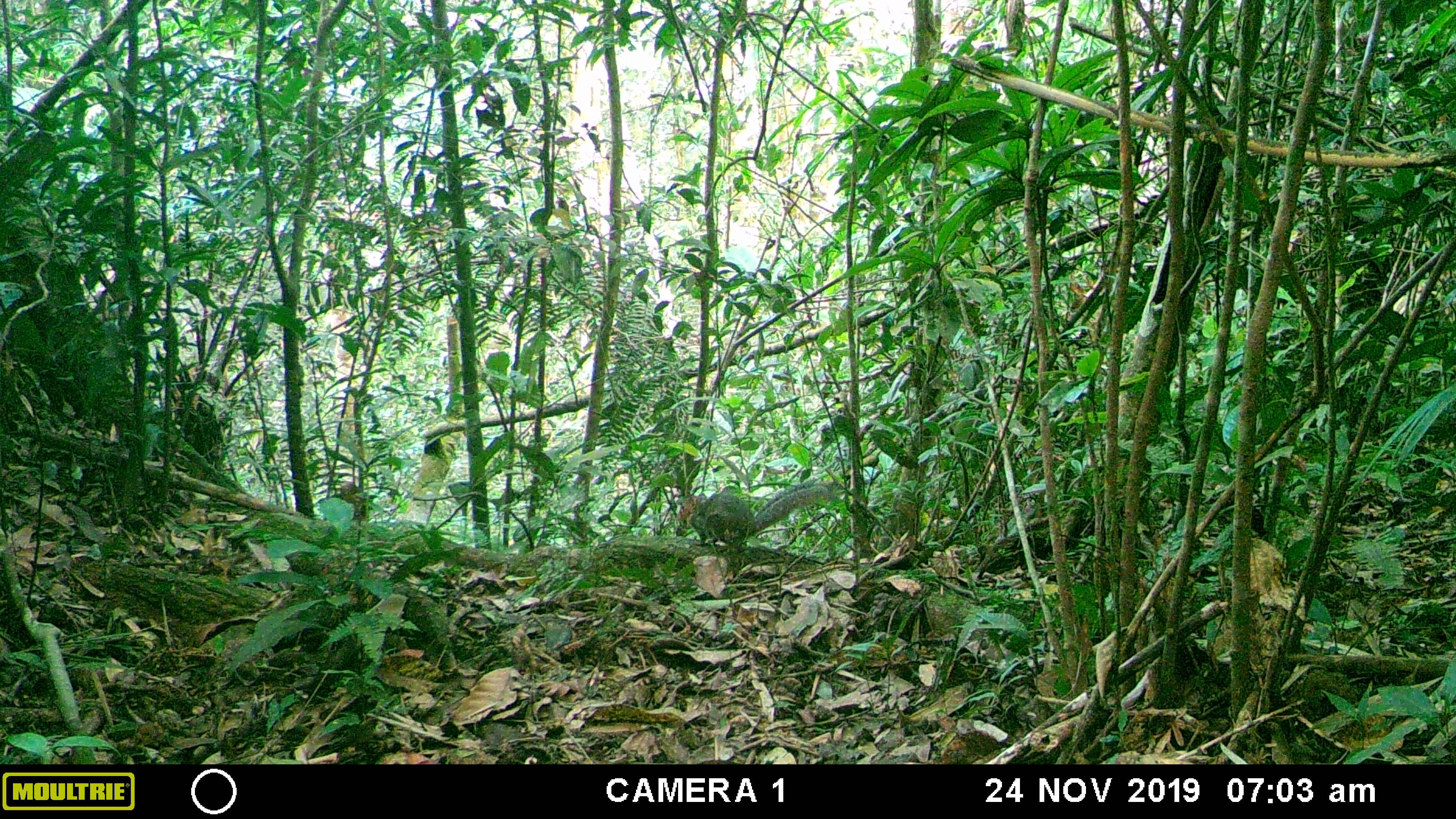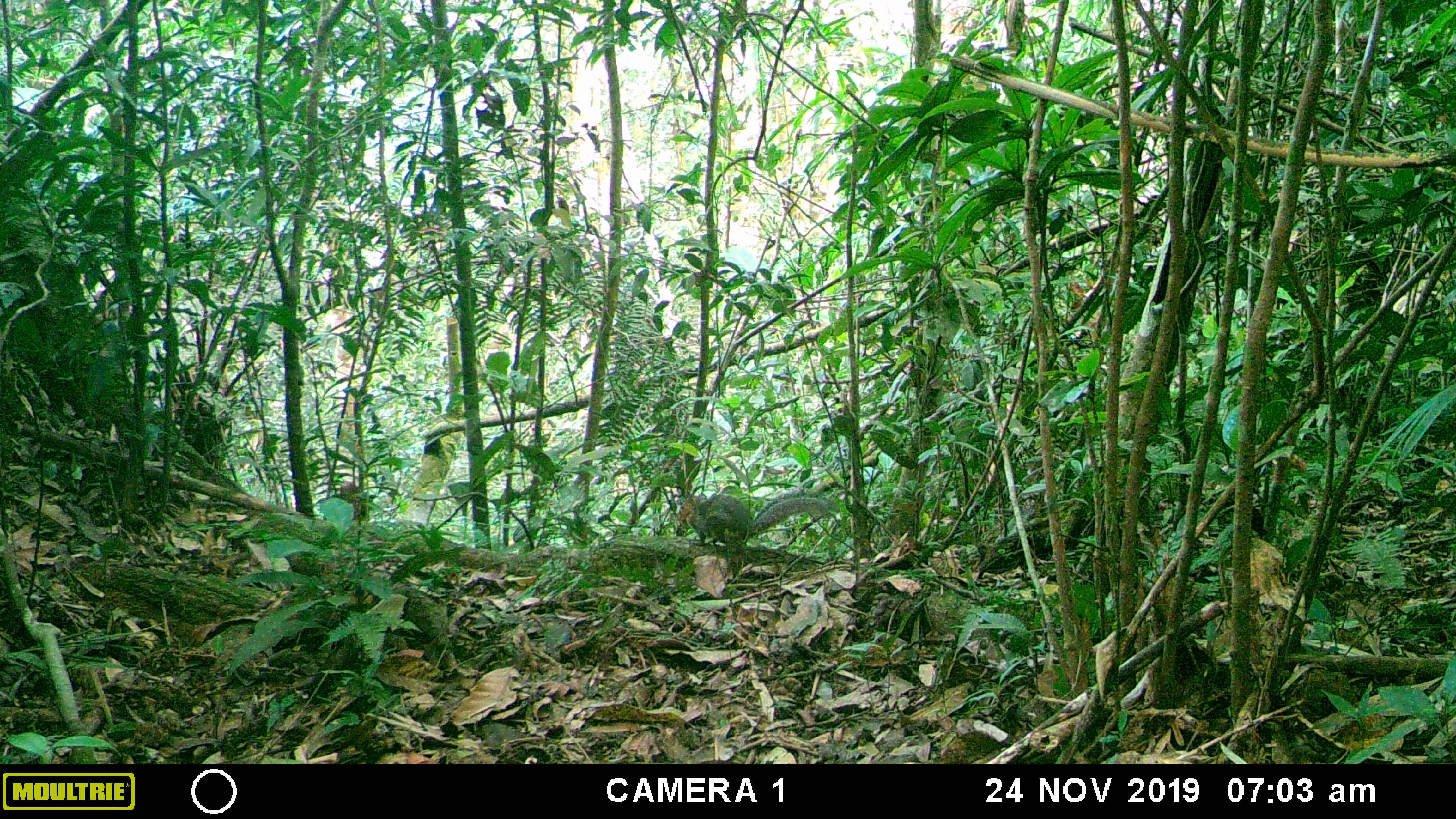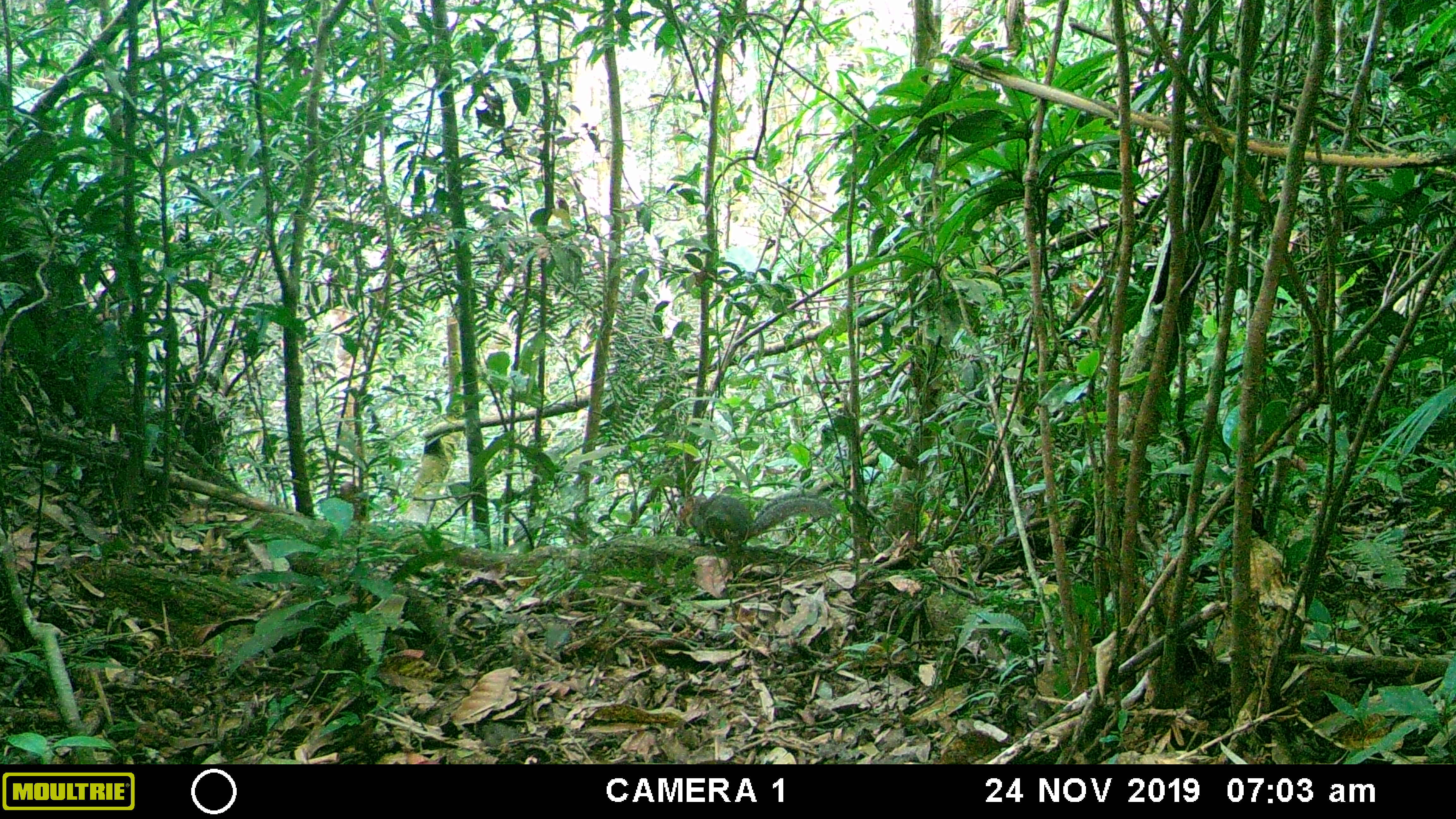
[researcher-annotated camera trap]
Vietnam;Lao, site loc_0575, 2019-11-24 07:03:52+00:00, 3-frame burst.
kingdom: Animalia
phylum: Chordata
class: Mammalia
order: Rodentia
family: Sciuridae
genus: Dremomys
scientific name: Dremomys rufigenis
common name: red-cheeked squirrel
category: red cheeked squirrel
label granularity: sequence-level